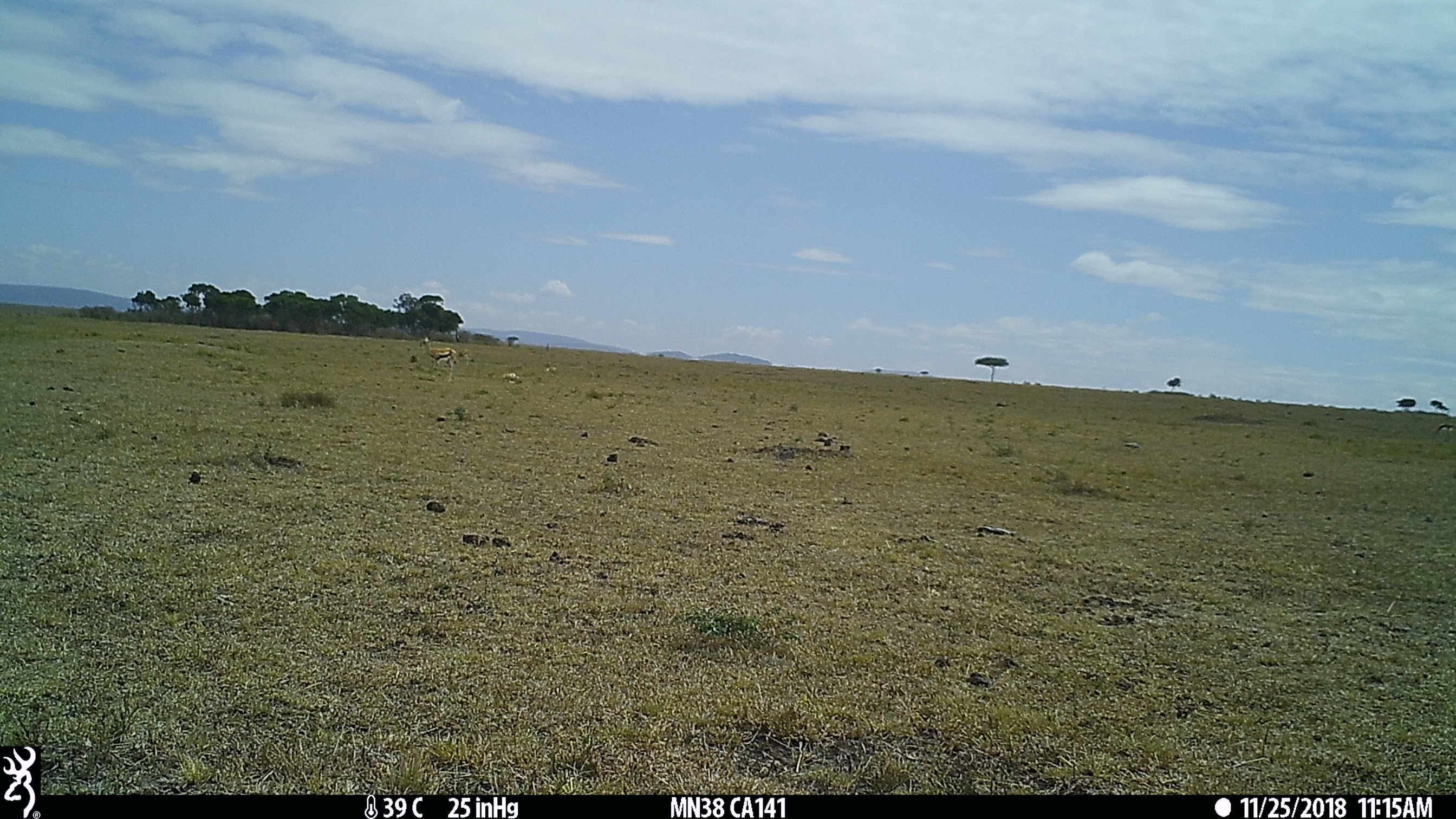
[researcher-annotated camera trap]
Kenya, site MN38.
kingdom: Animalia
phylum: Chordata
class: Mammalia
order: Artiodactyla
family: Bovidae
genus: Eudorcas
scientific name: Eudorcas thomsonii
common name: thomon's gazelle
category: gazelle thomsons